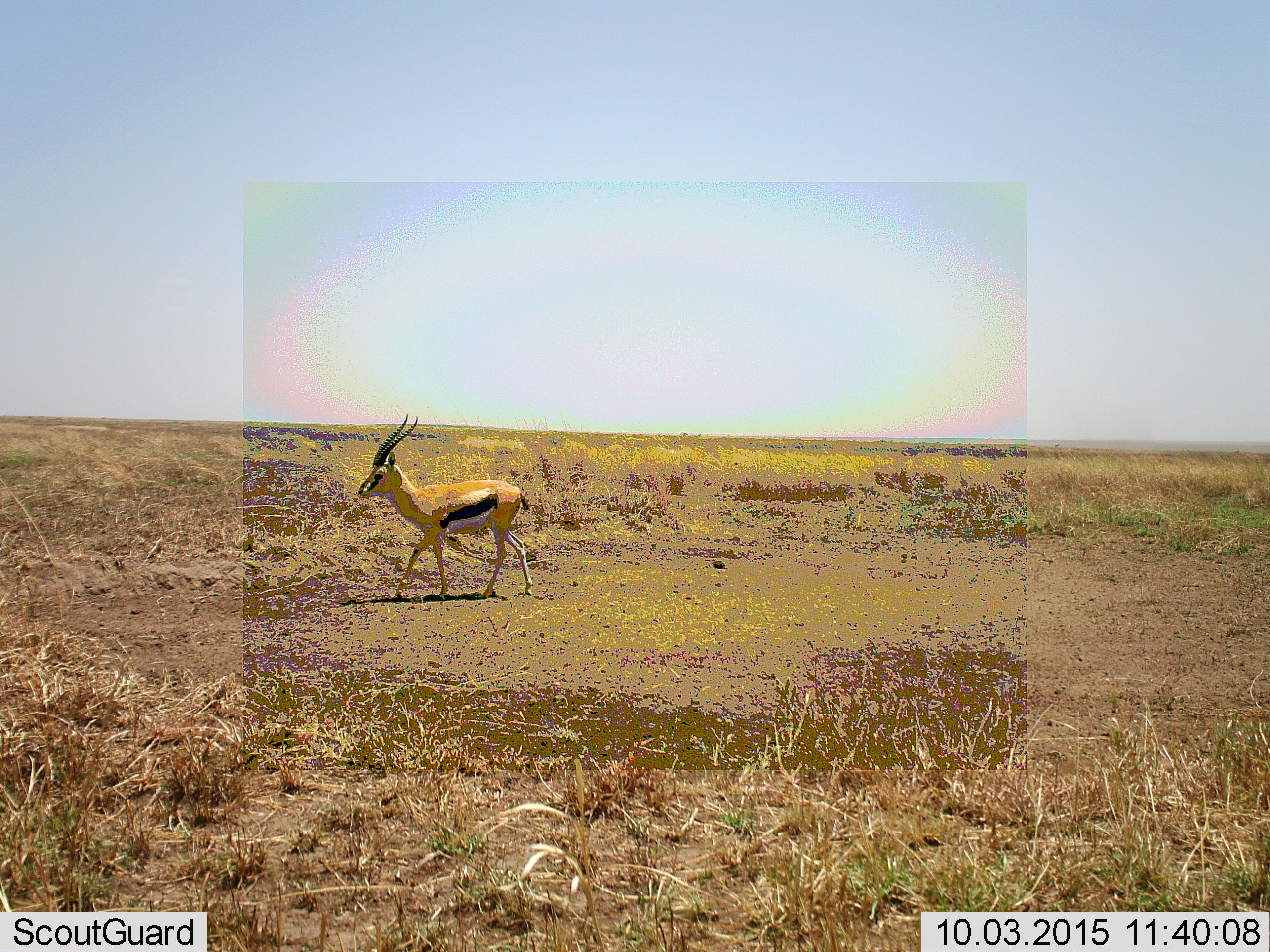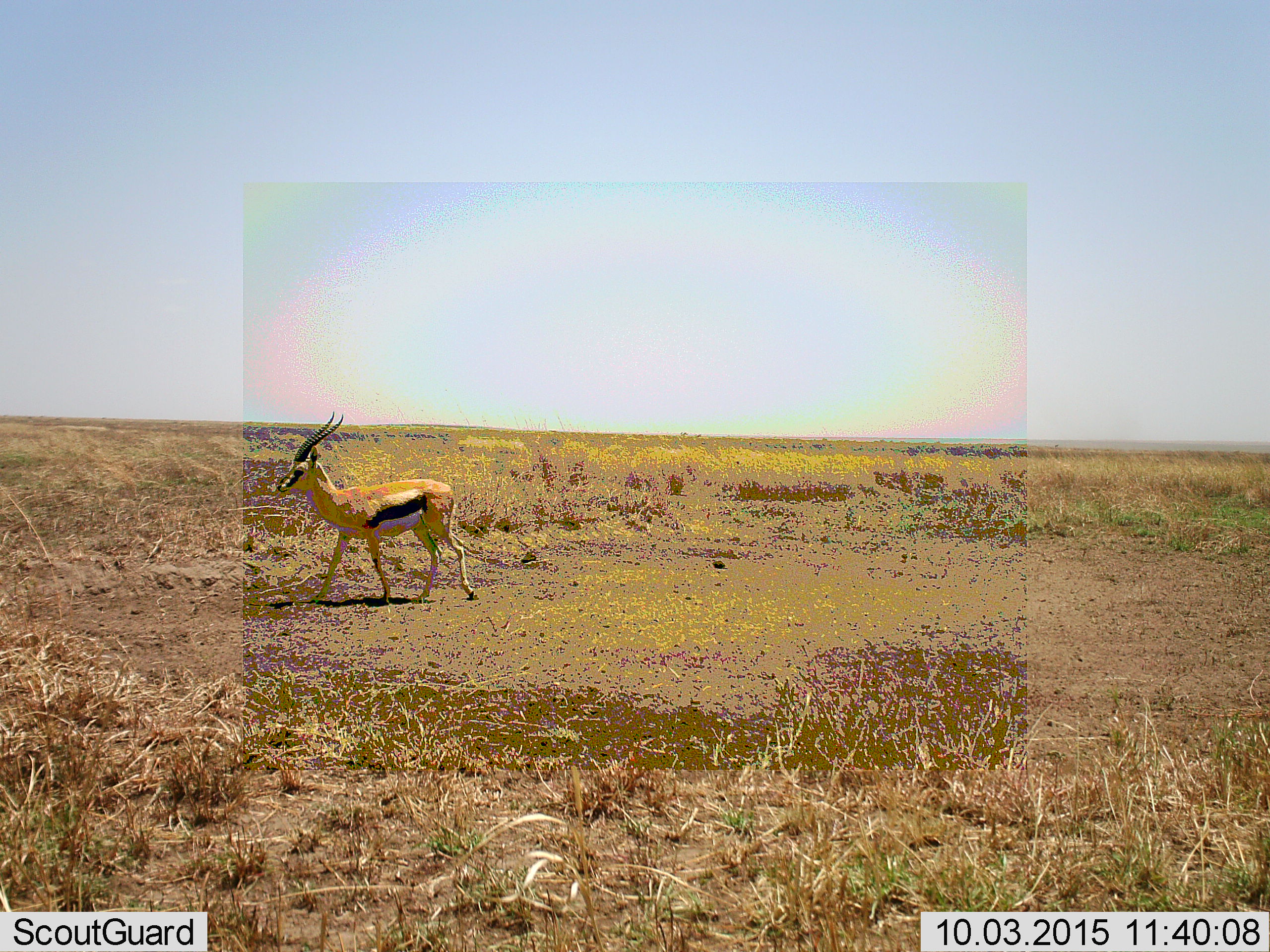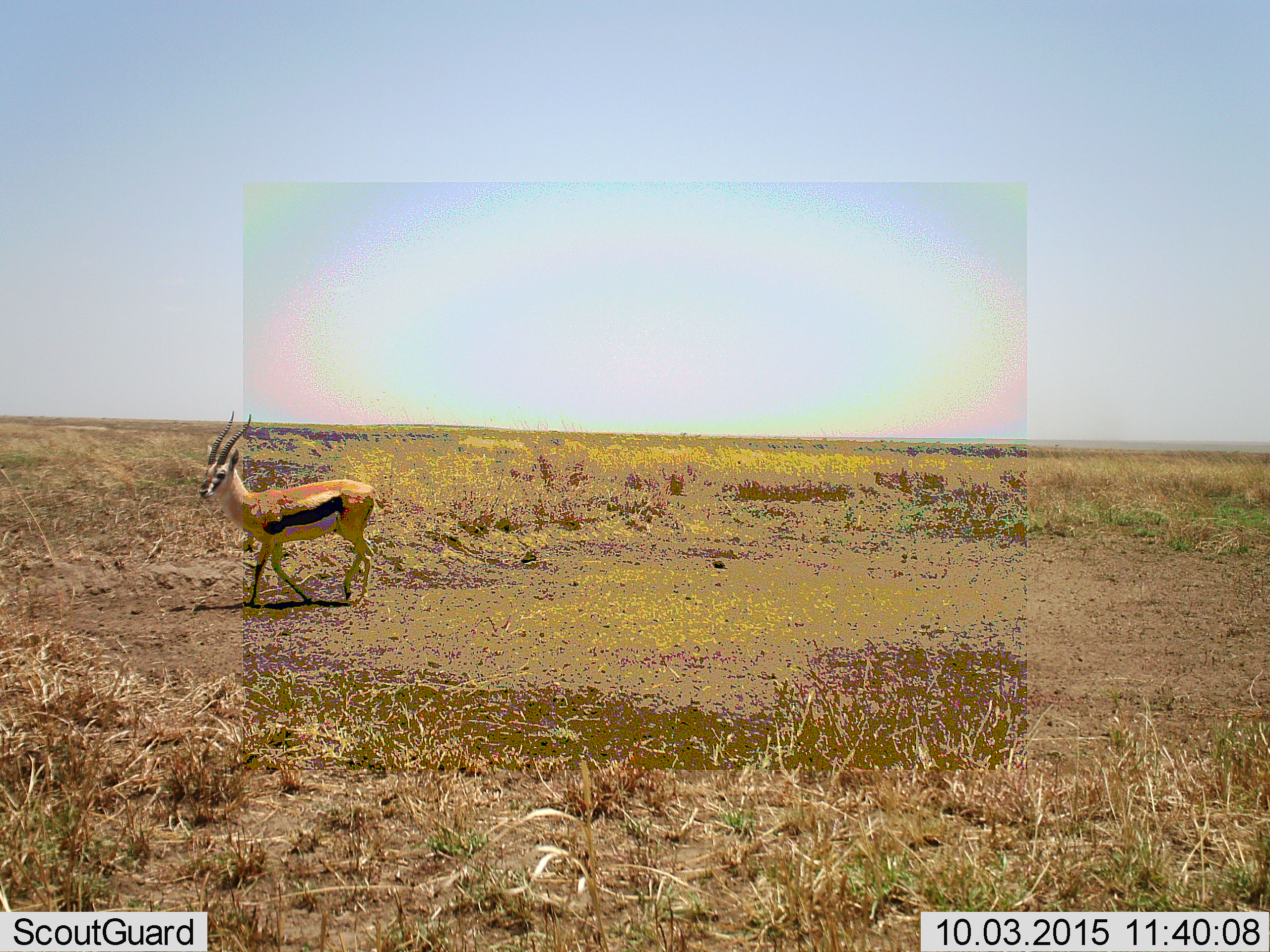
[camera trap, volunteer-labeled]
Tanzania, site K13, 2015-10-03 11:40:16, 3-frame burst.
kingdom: Animalia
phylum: Chordata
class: Mammalia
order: Artiodactyla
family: Bovidae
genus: Eudorcas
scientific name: Eudorcas thomsonii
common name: thomson's gazelle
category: gazellethomsons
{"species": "gazellethomsons (thomson's gazelle) (Eudorcas thomsonii)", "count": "1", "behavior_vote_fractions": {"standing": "0%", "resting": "0%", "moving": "100%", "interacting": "0%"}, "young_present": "0%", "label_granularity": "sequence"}